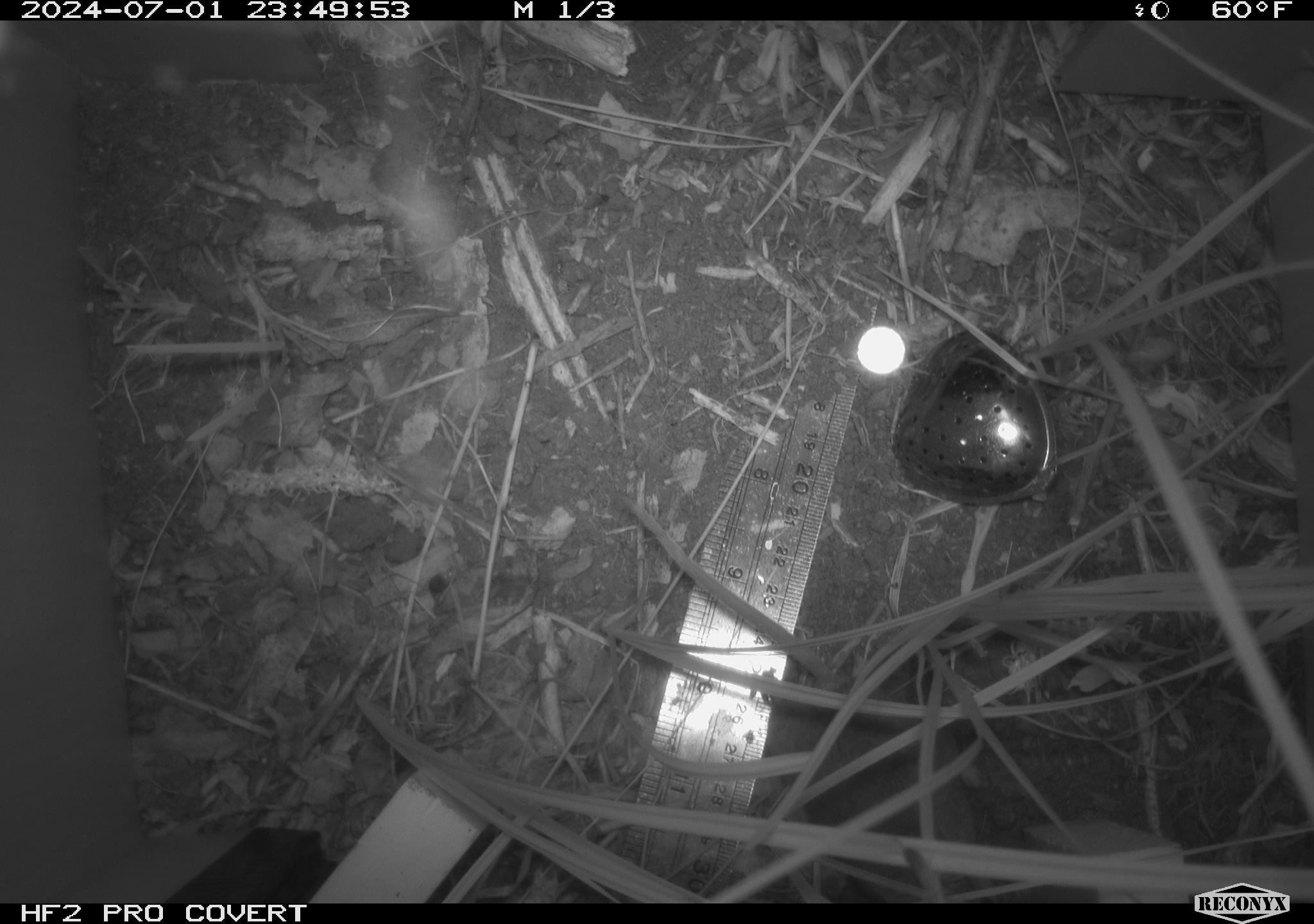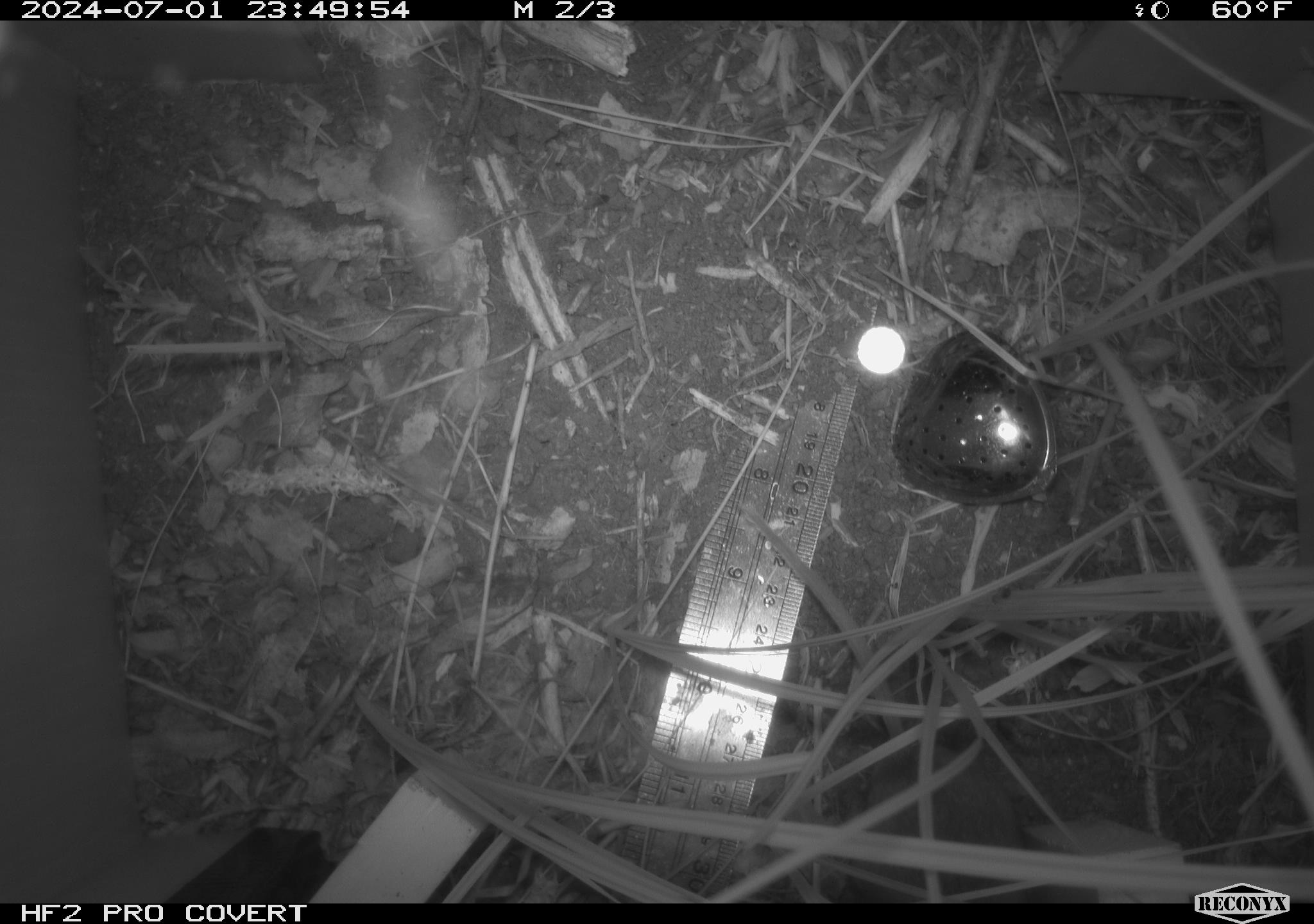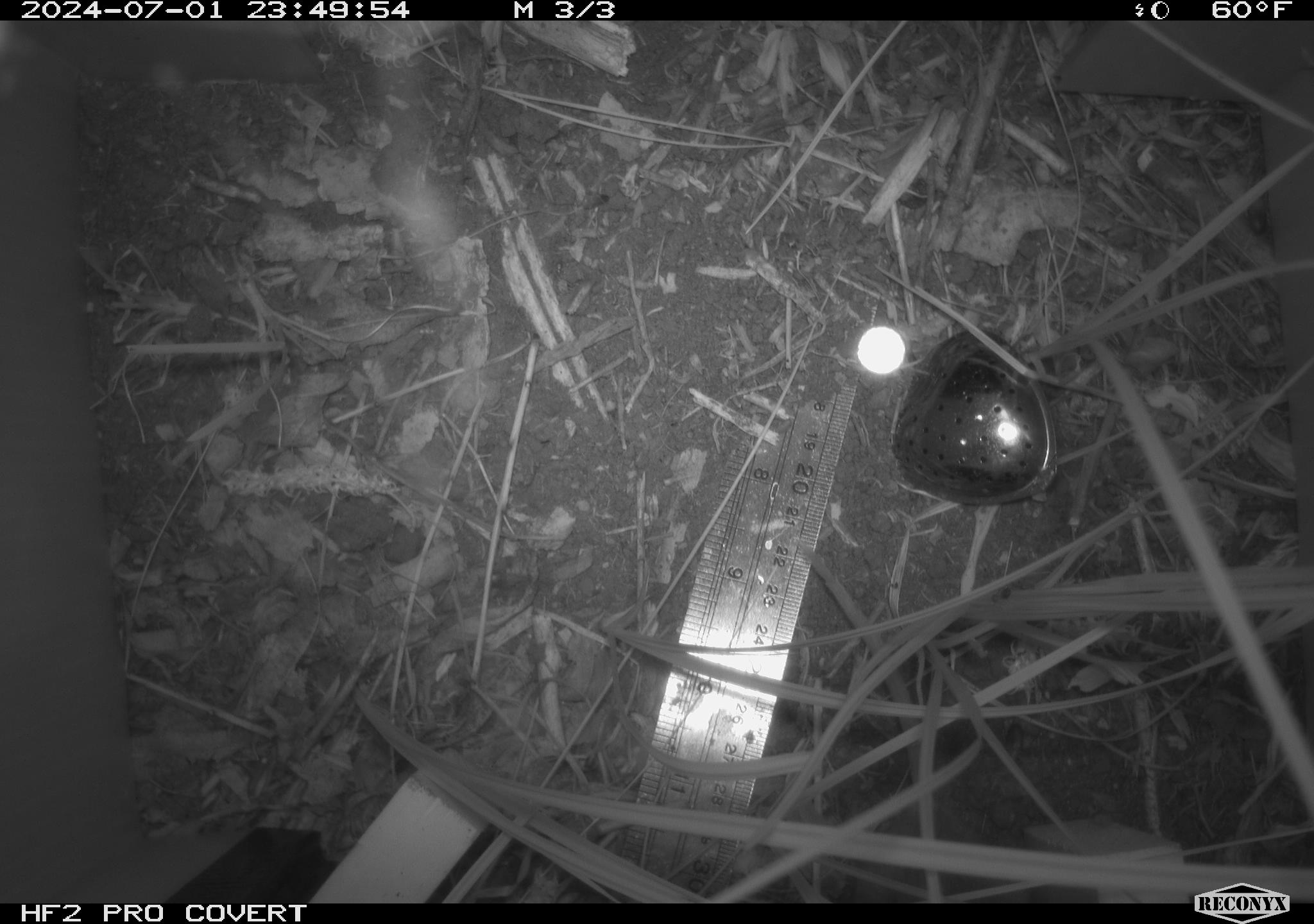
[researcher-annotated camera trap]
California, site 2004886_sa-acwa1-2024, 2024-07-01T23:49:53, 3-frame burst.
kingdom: Animalia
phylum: Chordata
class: Mammalia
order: Rodentia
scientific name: Rodentia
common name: mouse species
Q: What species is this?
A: Mouse species (Rodentia).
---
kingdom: Animalia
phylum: Chordata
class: Mammalia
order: Rodentia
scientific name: Rodentia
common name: rodent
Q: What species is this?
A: Rodent (Rodentia).